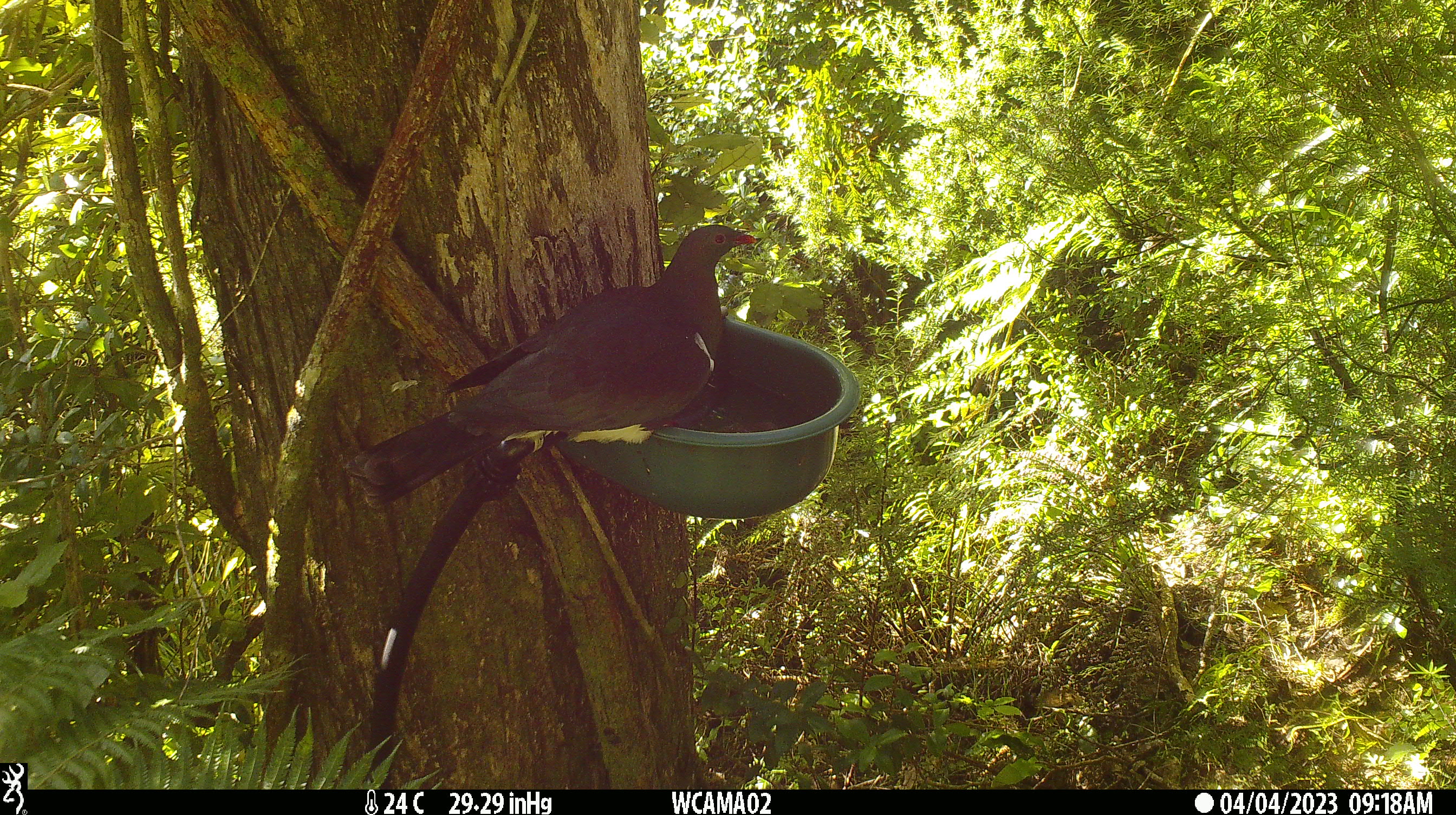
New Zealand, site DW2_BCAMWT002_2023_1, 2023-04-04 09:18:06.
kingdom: Animalia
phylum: Chordata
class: Aves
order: Columbiformes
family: Columbidae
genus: Hemiphaga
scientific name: Hemiphaga novaeseelandiae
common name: new zealand pigeon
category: kereru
Kereru (new zealand pigeon) (Hemiphaga novaeseelandiae).